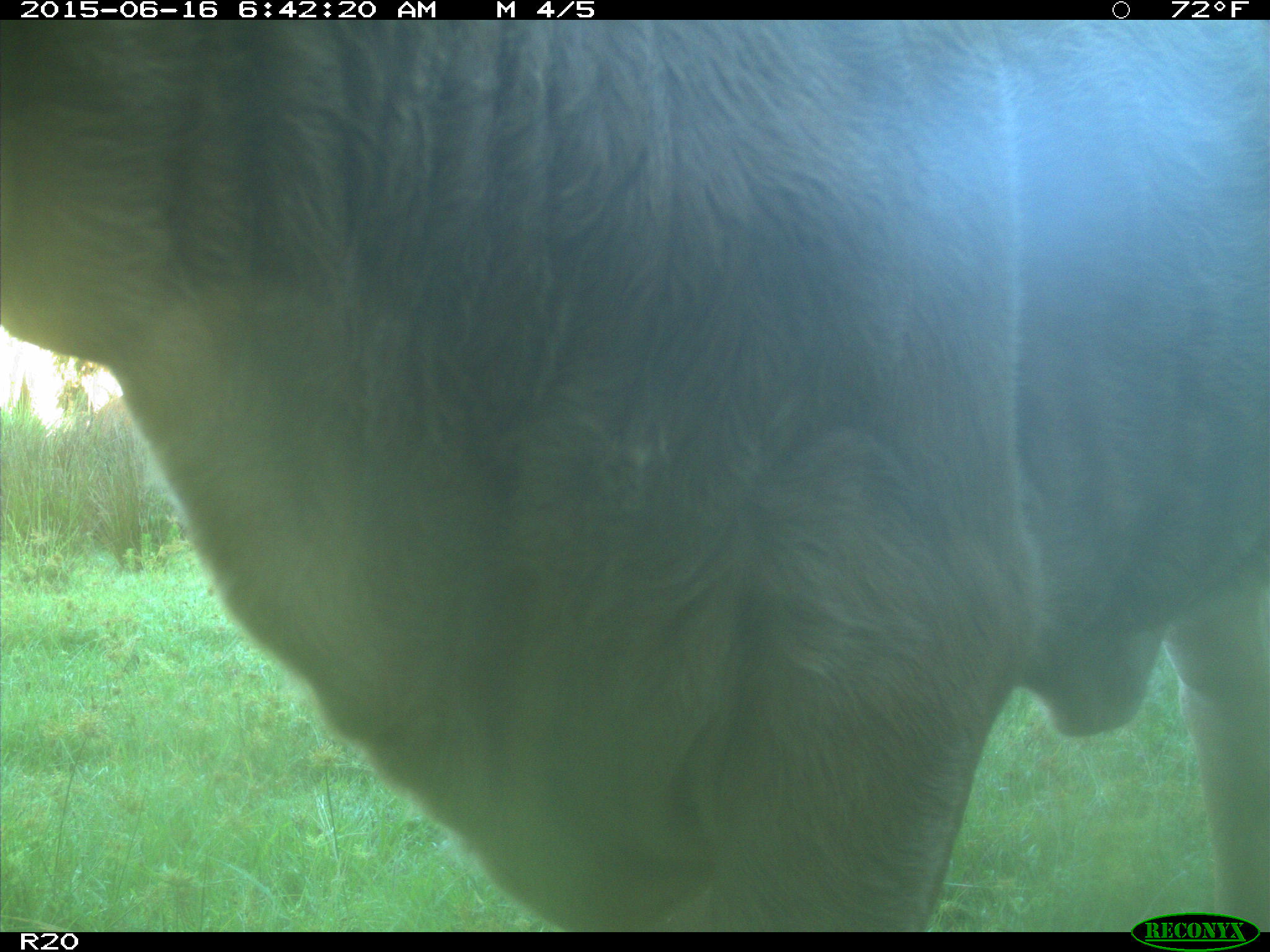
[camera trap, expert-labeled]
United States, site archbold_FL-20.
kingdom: Animalia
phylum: Chordata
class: Mammalia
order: Artiodactyla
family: Bovidae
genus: Bos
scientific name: Bos taurus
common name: domestic cow